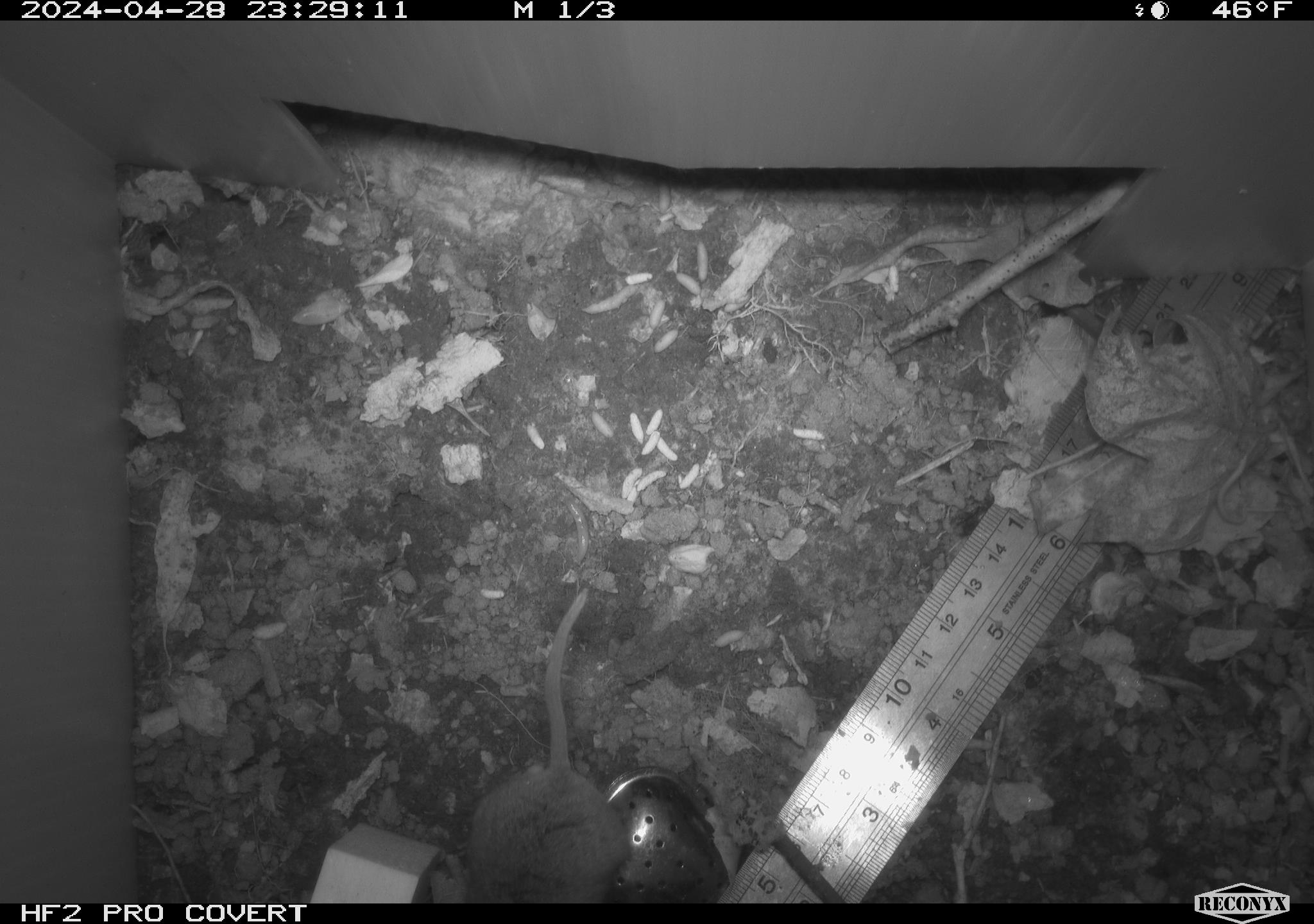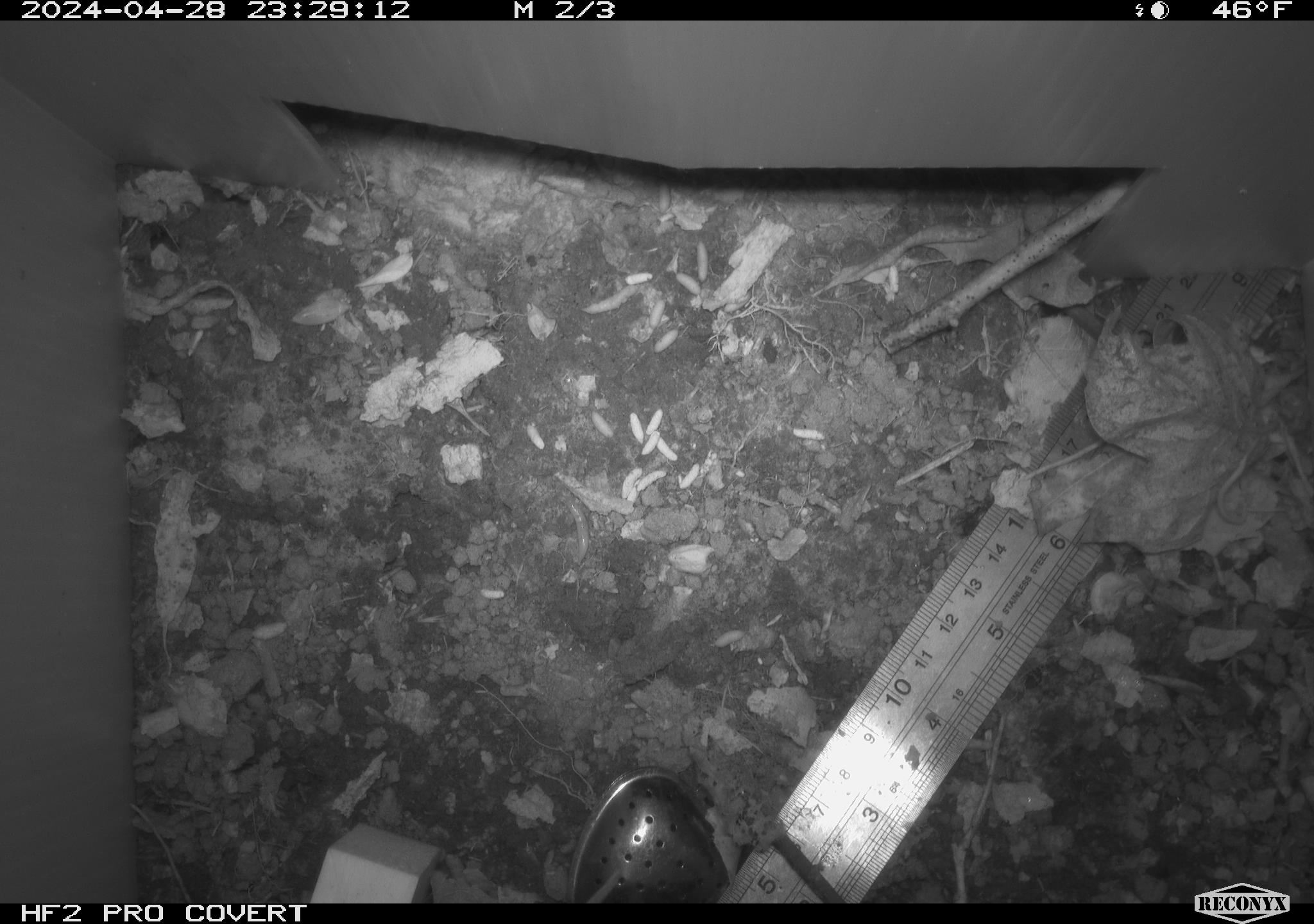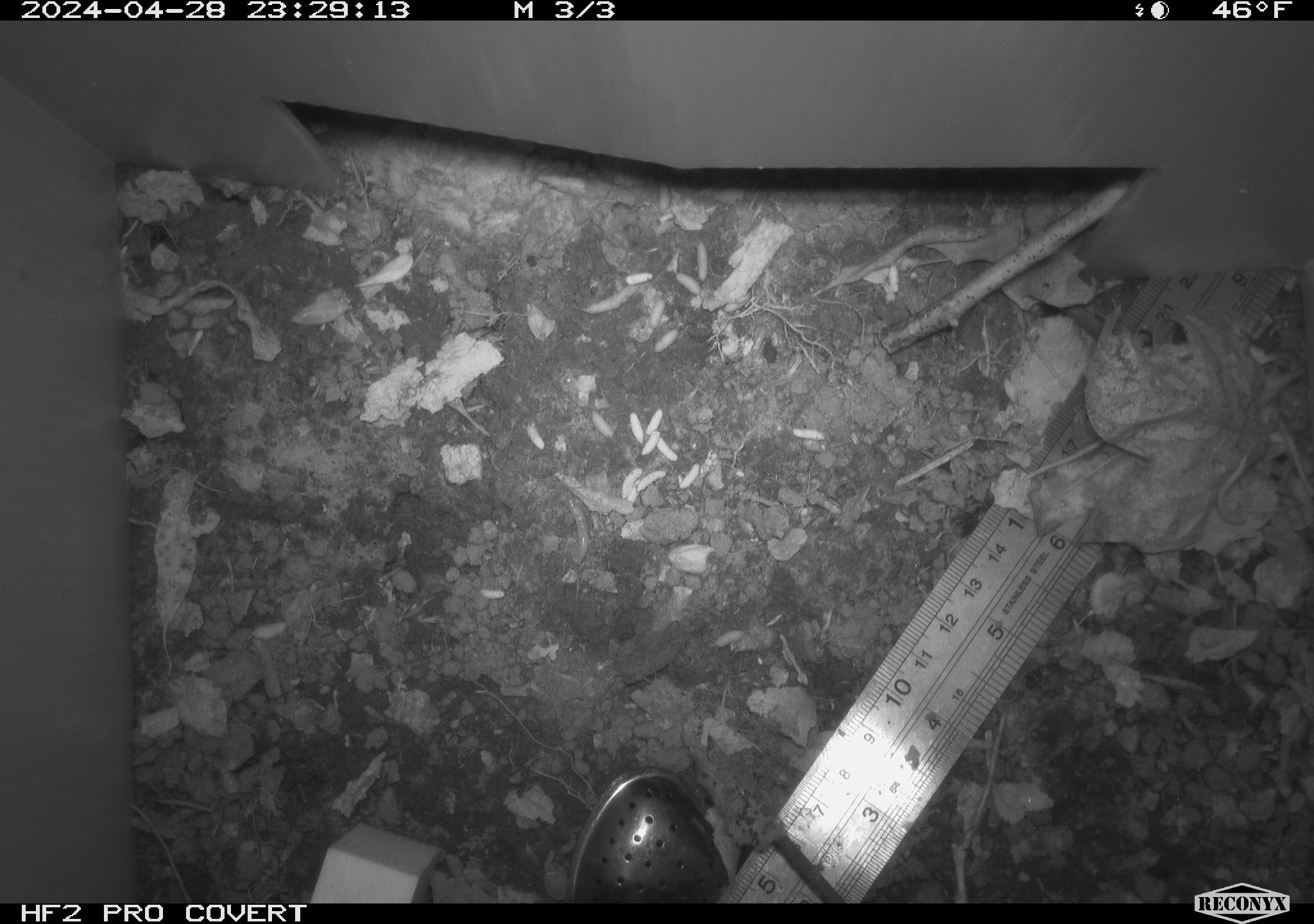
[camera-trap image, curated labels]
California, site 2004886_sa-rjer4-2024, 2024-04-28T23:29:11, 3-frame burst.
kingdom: Animalia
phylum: Chordata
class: Mammalia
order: Rodentia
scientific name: Rodentia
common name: mouse species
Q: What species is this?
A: Mouse species (Rodentia).